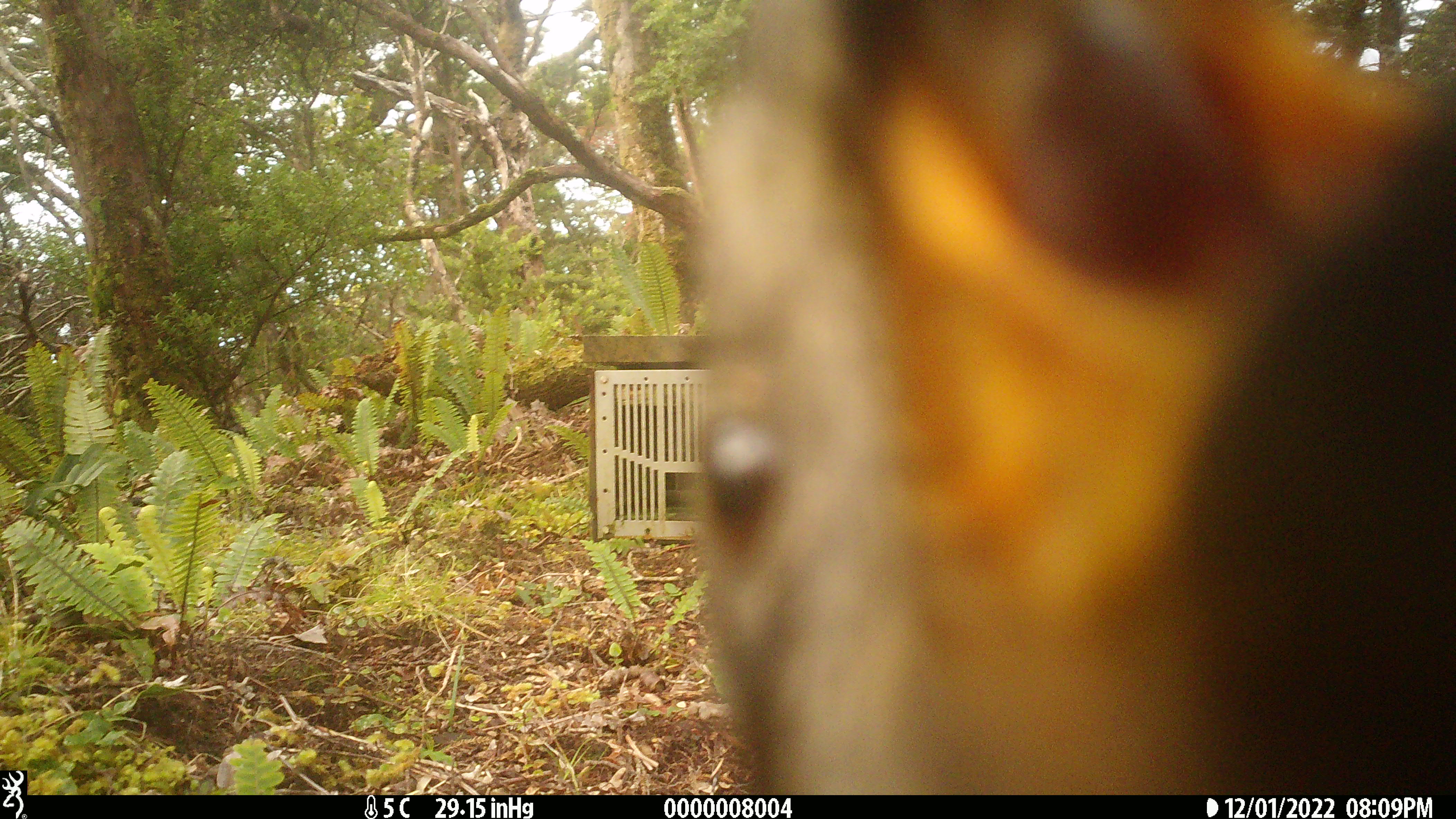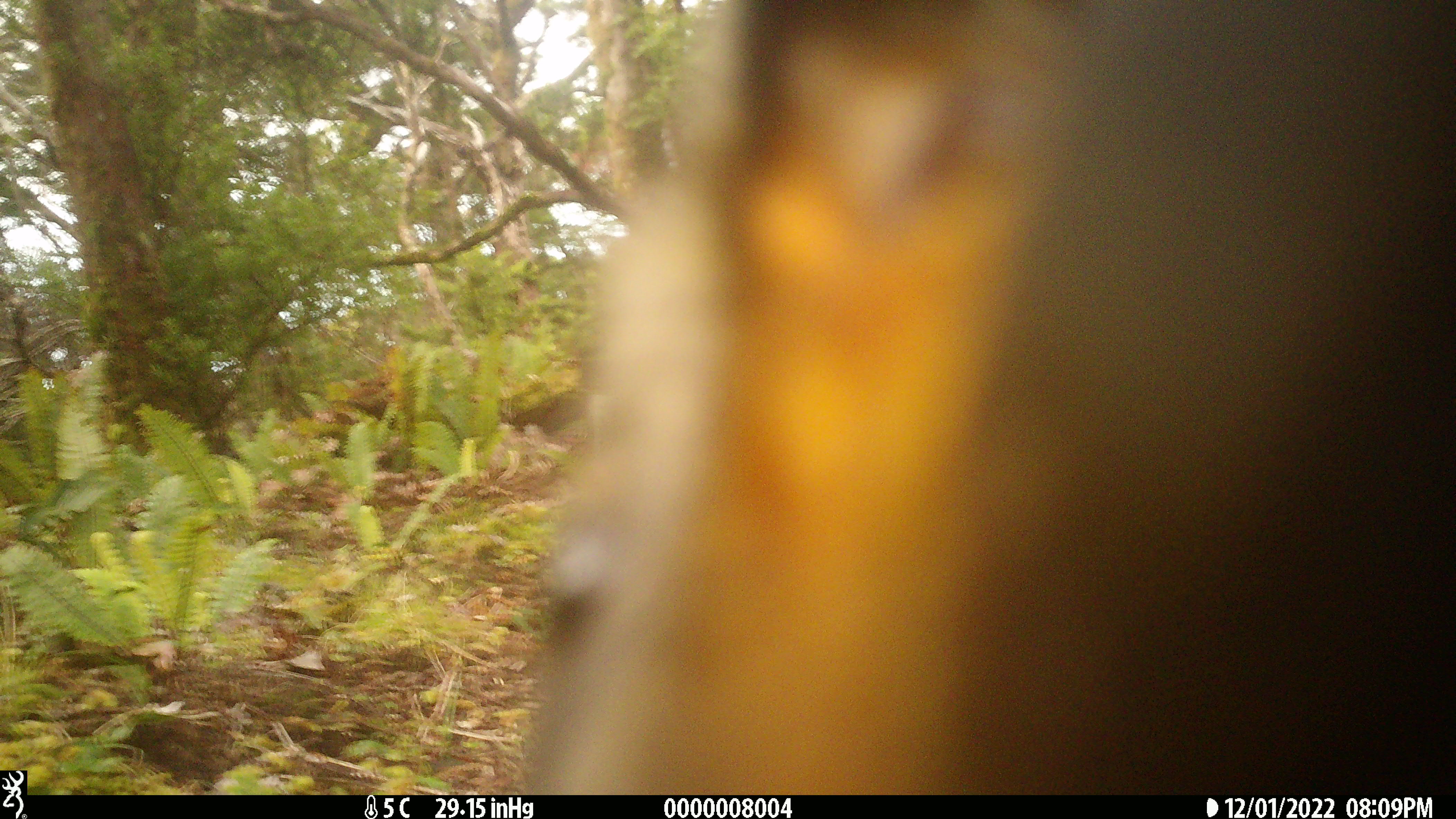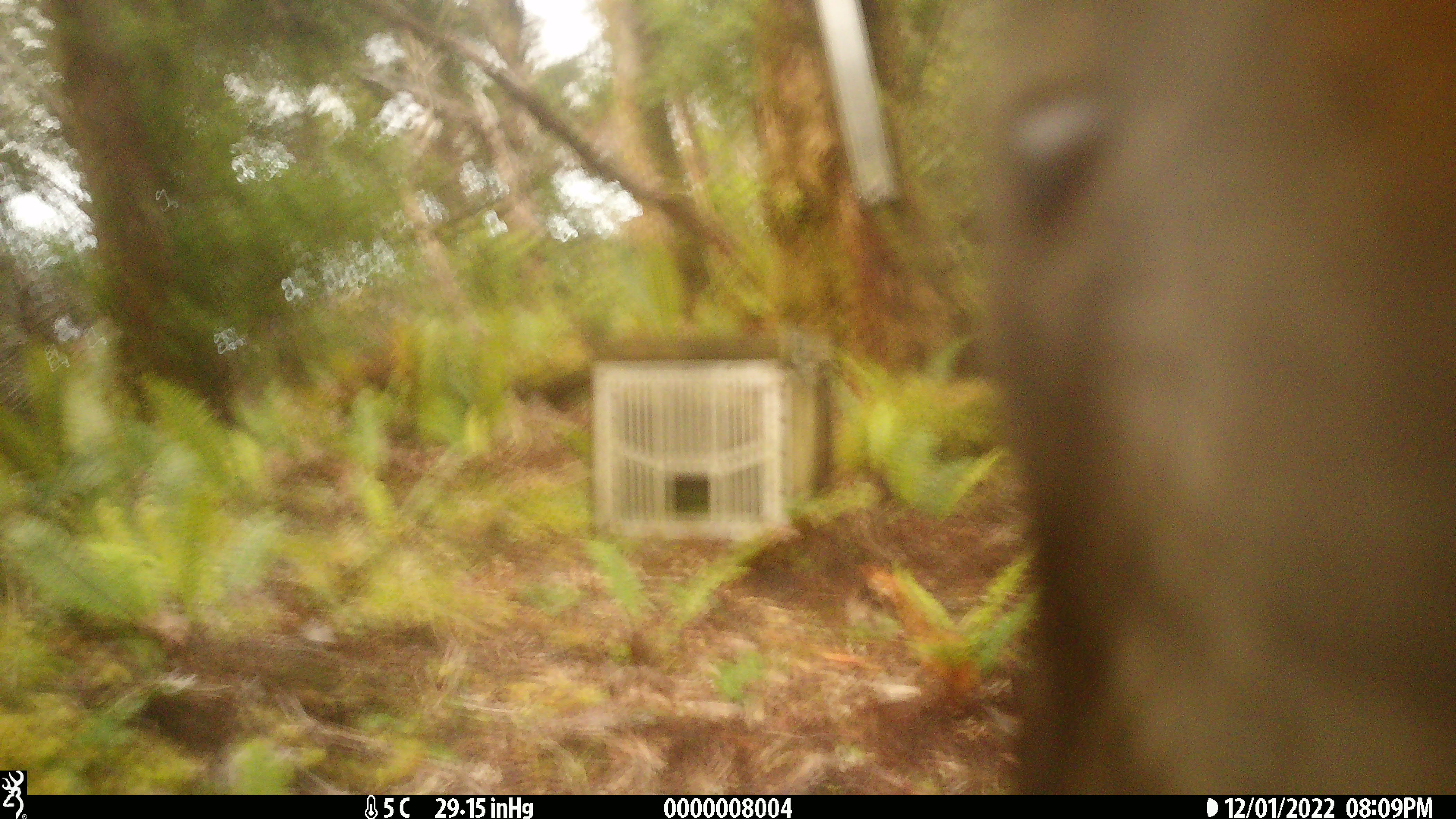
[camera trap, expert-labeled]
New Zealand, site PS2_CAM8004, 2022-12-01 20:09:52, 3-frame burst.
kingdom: Animalia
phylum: Chordata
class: Aves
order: Psittaciformes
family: Strigopidae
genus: Nestor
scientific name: Nestor notabilis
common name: kea